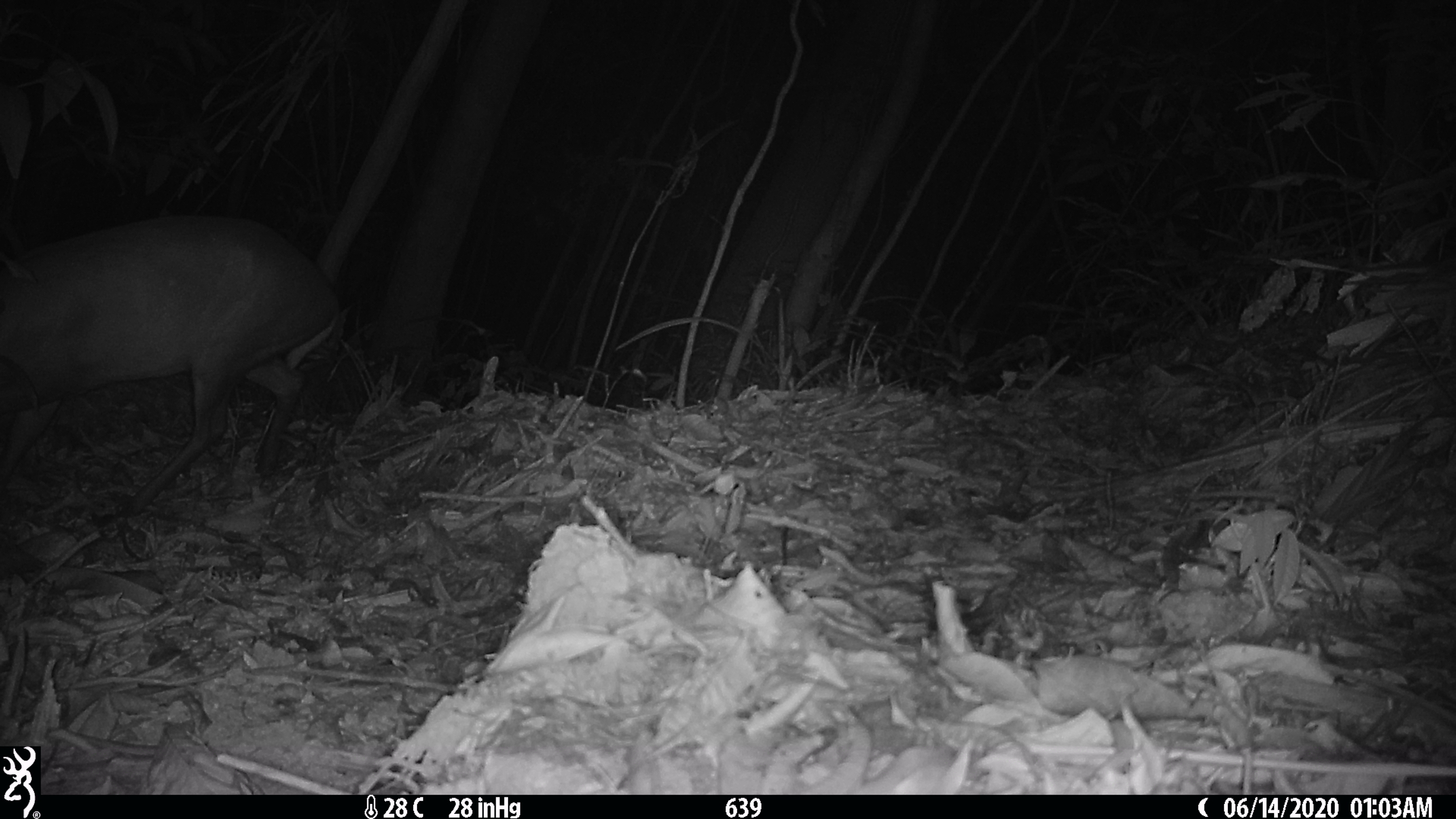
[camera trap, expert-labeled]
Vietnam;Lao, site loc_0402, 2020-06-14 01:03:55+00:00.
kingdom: Animalia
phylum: Chordata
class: Mammalia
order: Artiodactyla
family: Cervidae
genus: Muntiacus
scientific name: Muntiacus rooseveltorum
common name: roosevelt's muntjac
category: roosevelts muntjac group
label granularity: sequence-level